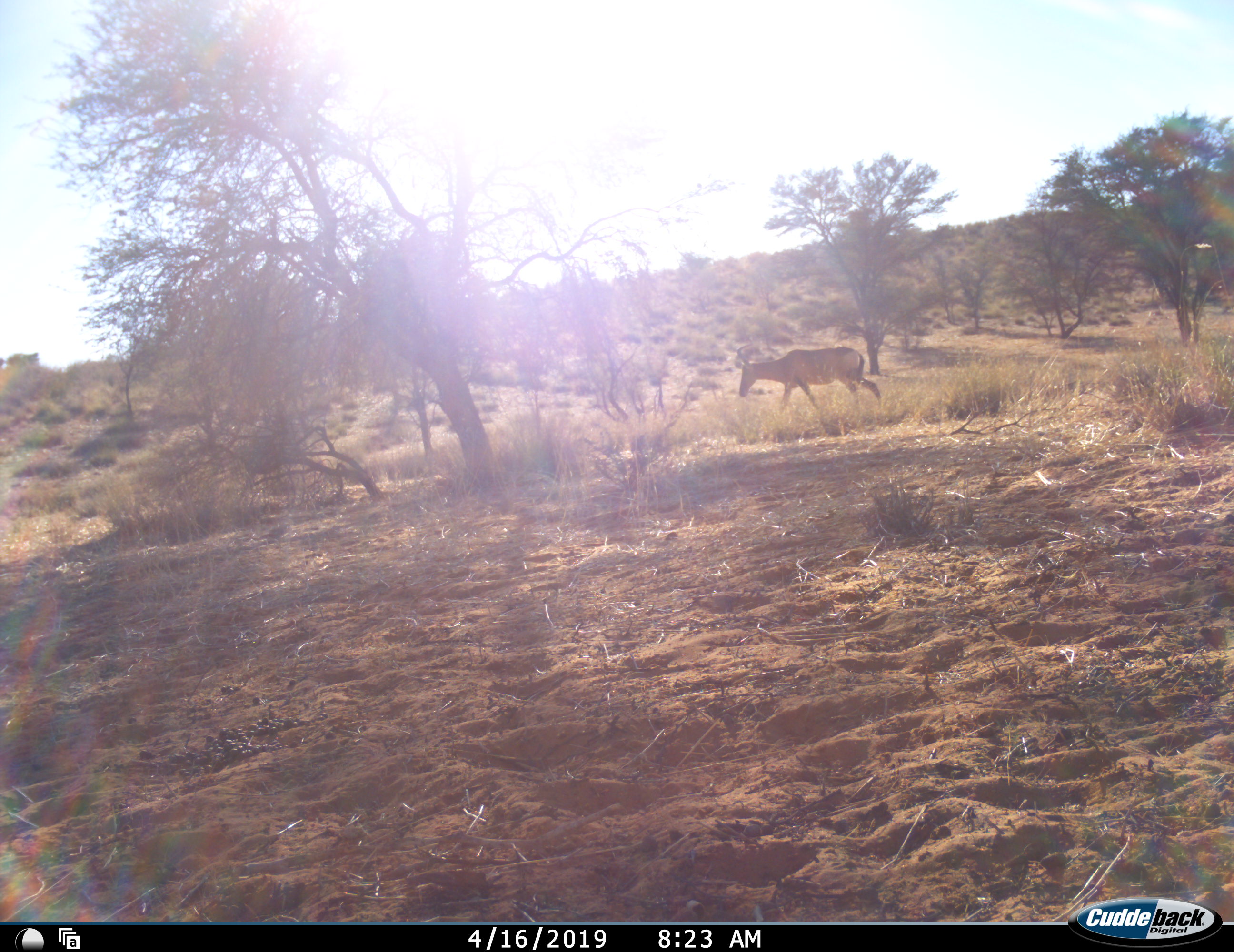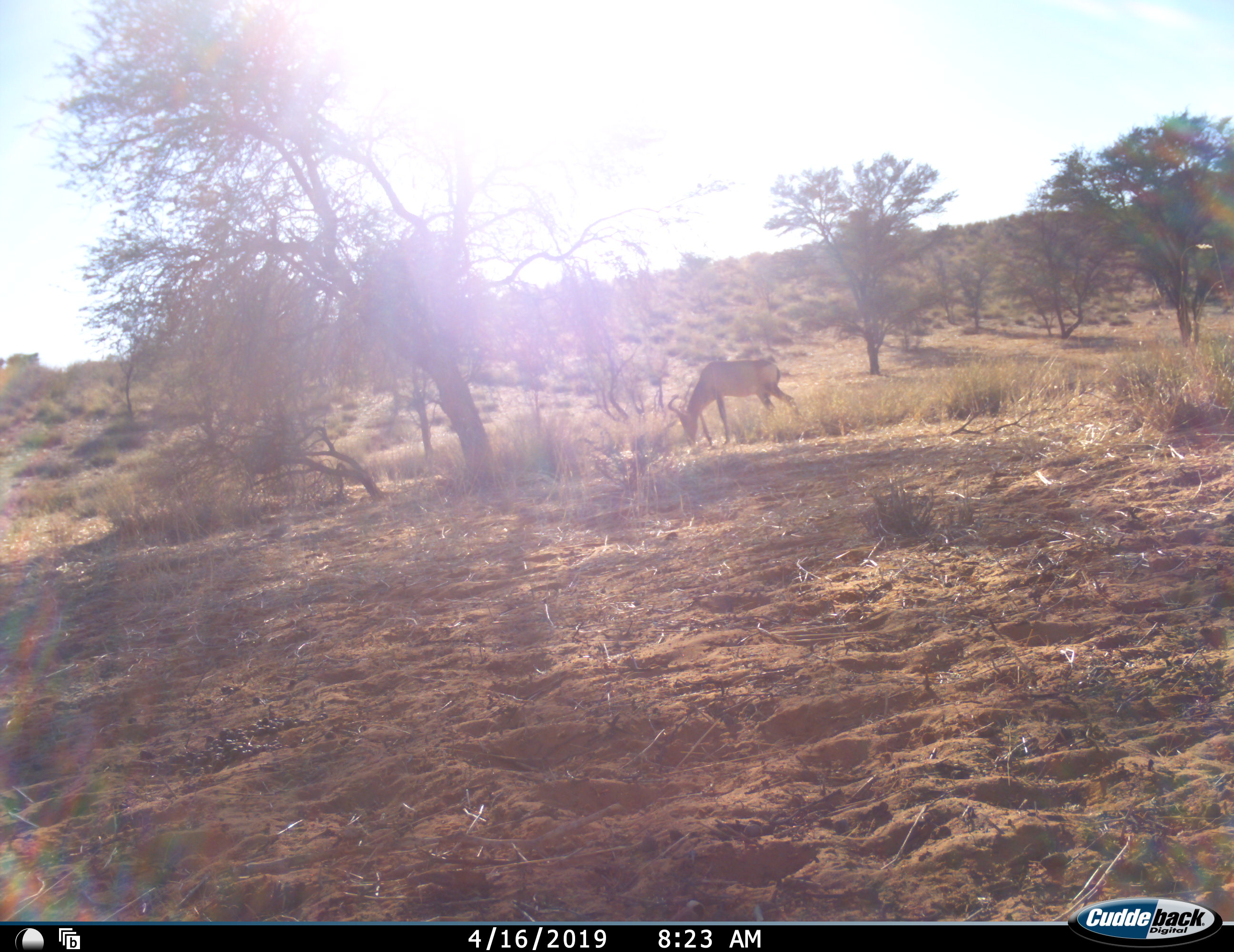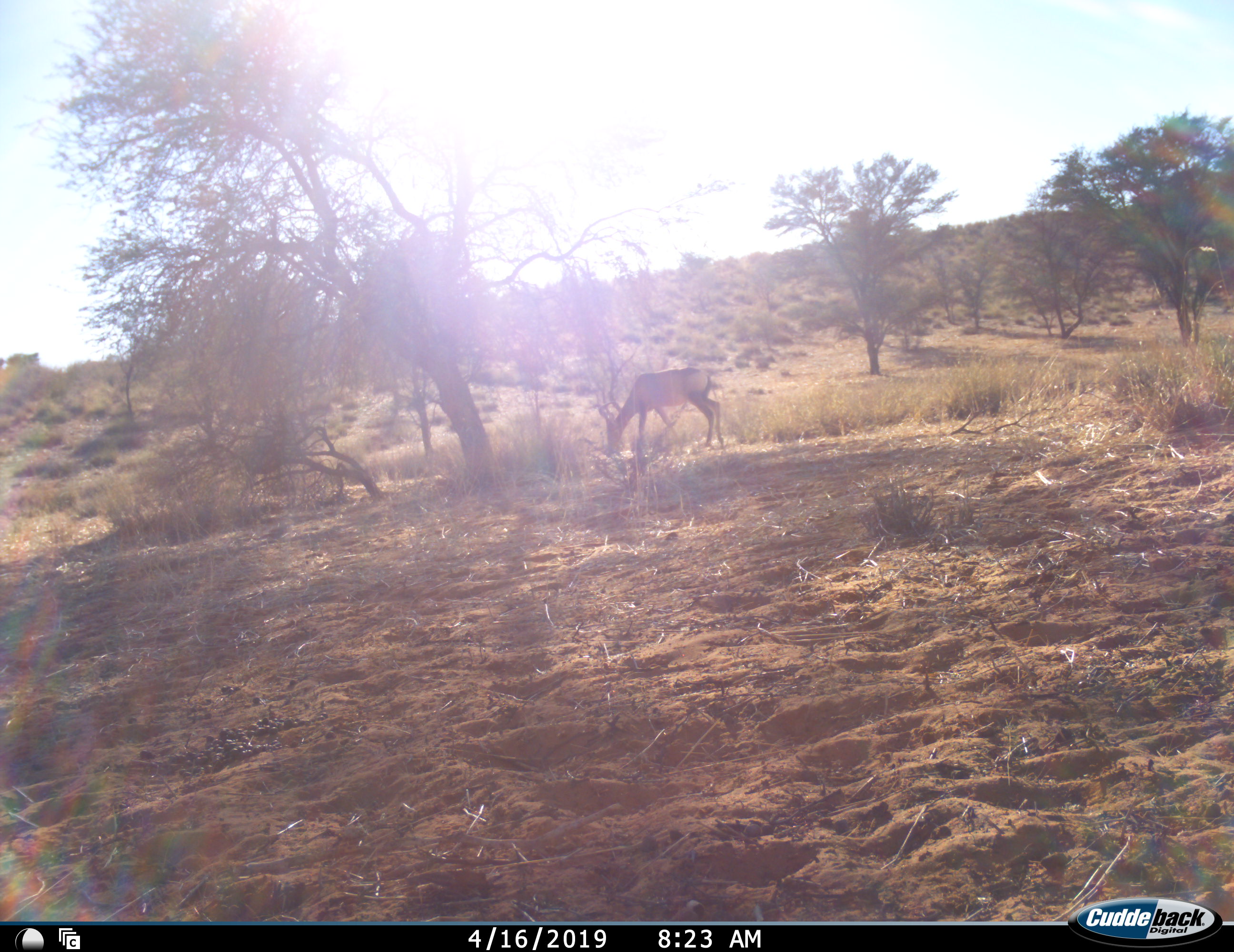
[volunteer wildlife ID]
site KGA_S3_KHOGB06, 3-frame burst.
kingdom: Animalia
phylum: Chordata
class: Mammalia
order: Artiodactyla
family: Bovidae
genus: Alcelaphus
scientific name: Alcelaphus buselaphus caama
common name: red hartebeest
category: hartebeestred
Hartebeestred (red hartebeest) (Alcelaphus buselaphus caama), count 1. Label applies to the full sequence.